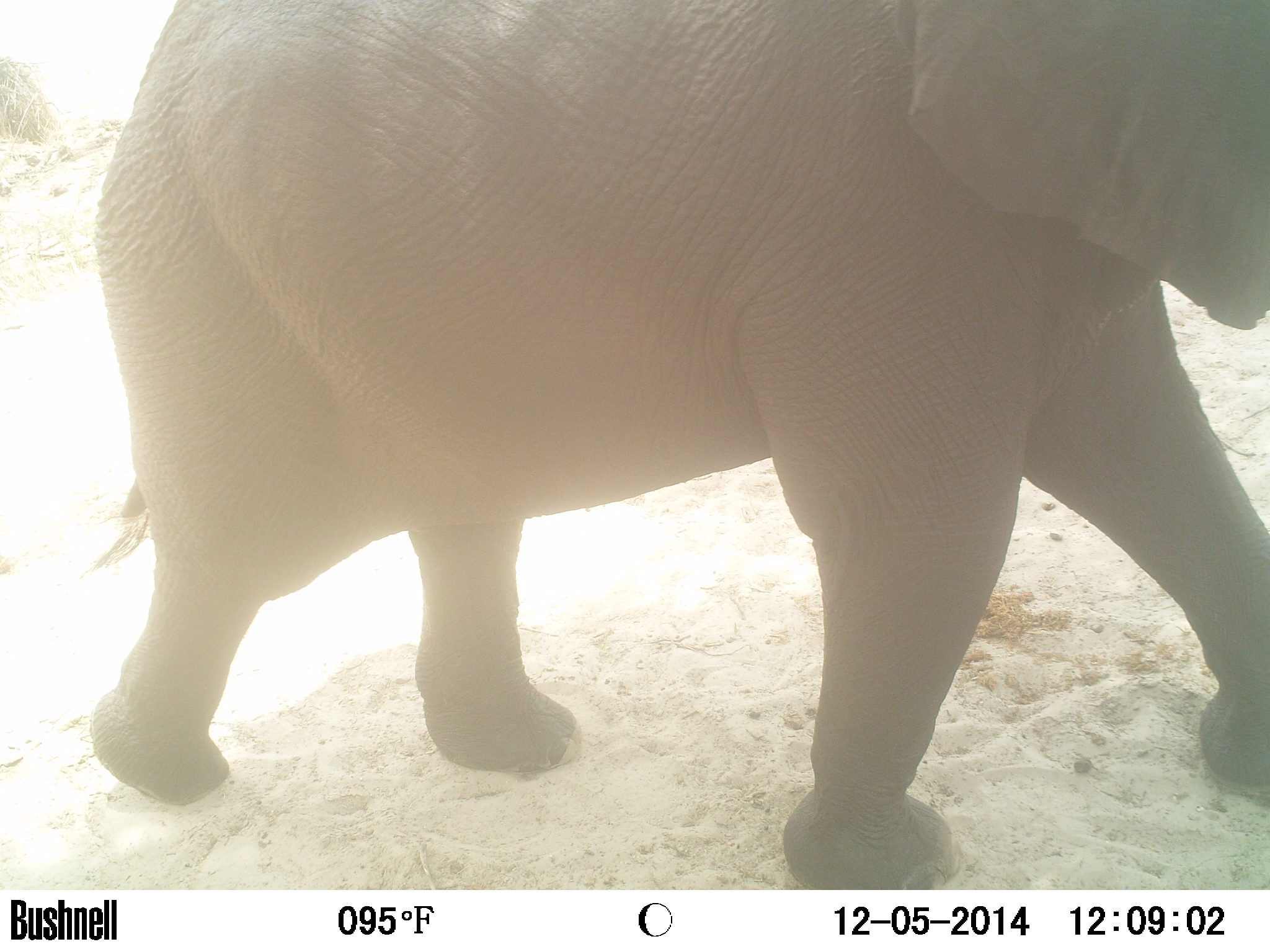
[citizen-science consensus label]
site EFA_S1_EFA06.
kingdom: Animalia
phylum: Chordata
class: Mammalia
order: Proboscidea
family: Elephantidae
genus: Loxodonta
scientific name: Loxodonta africana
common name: african bush elephant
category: elephant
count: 1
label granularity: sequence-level